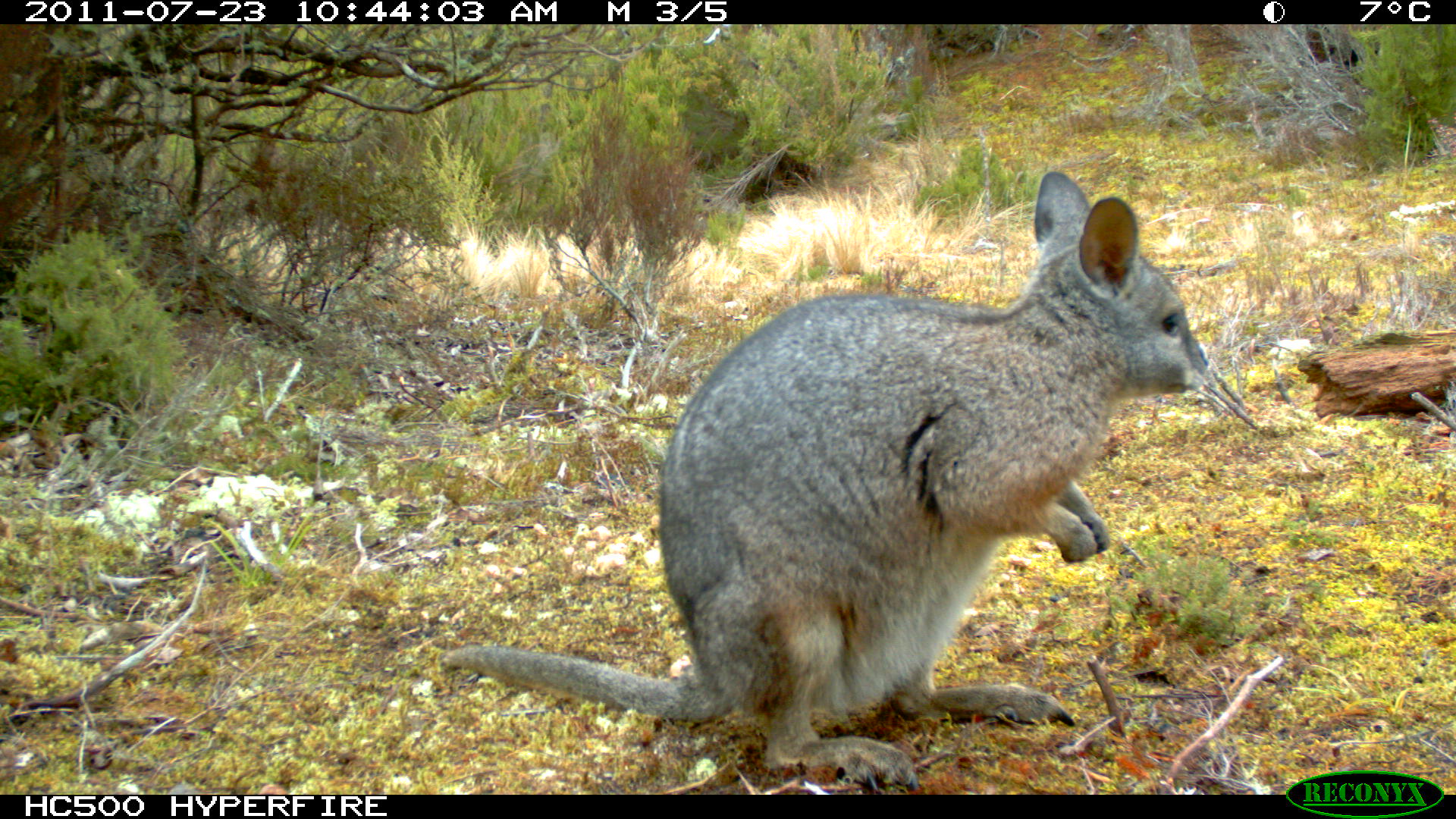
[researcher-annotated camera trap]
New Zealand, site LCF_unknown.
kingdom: Animalia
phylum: Chordata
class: Mammalia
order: Diprotodontia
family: Macropodidae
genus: Notamacropus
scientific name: Notamacropus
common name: wallaby